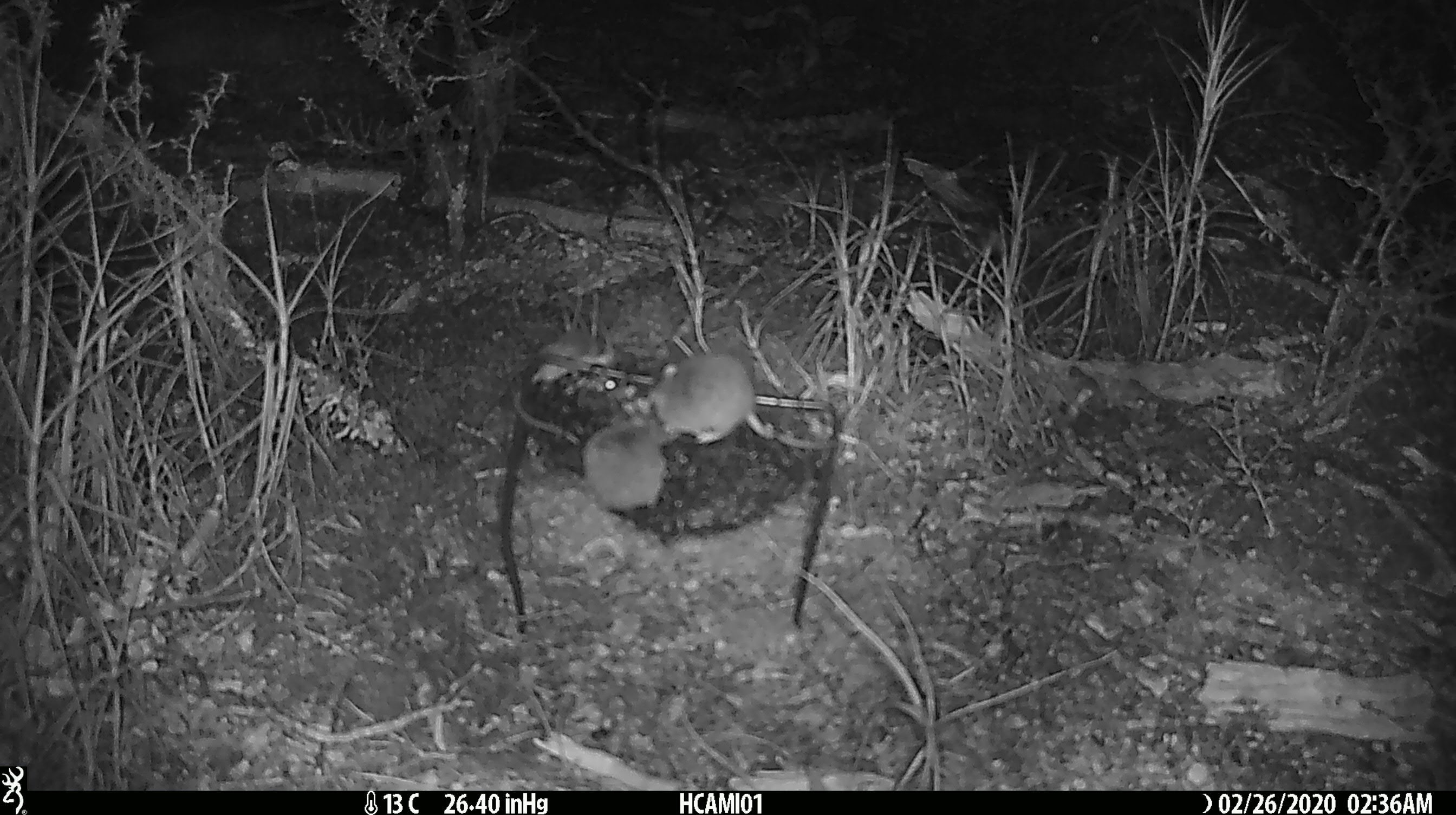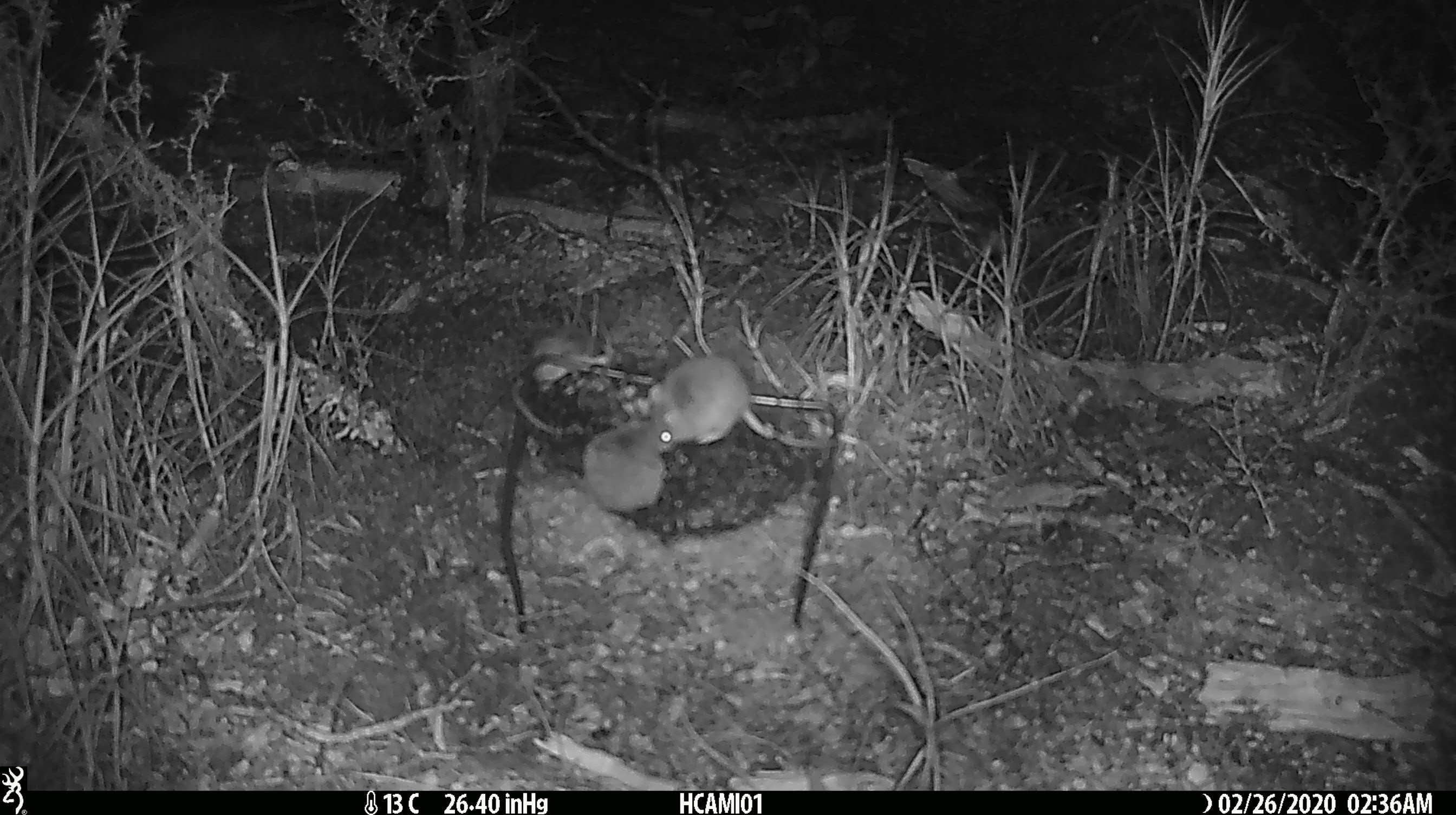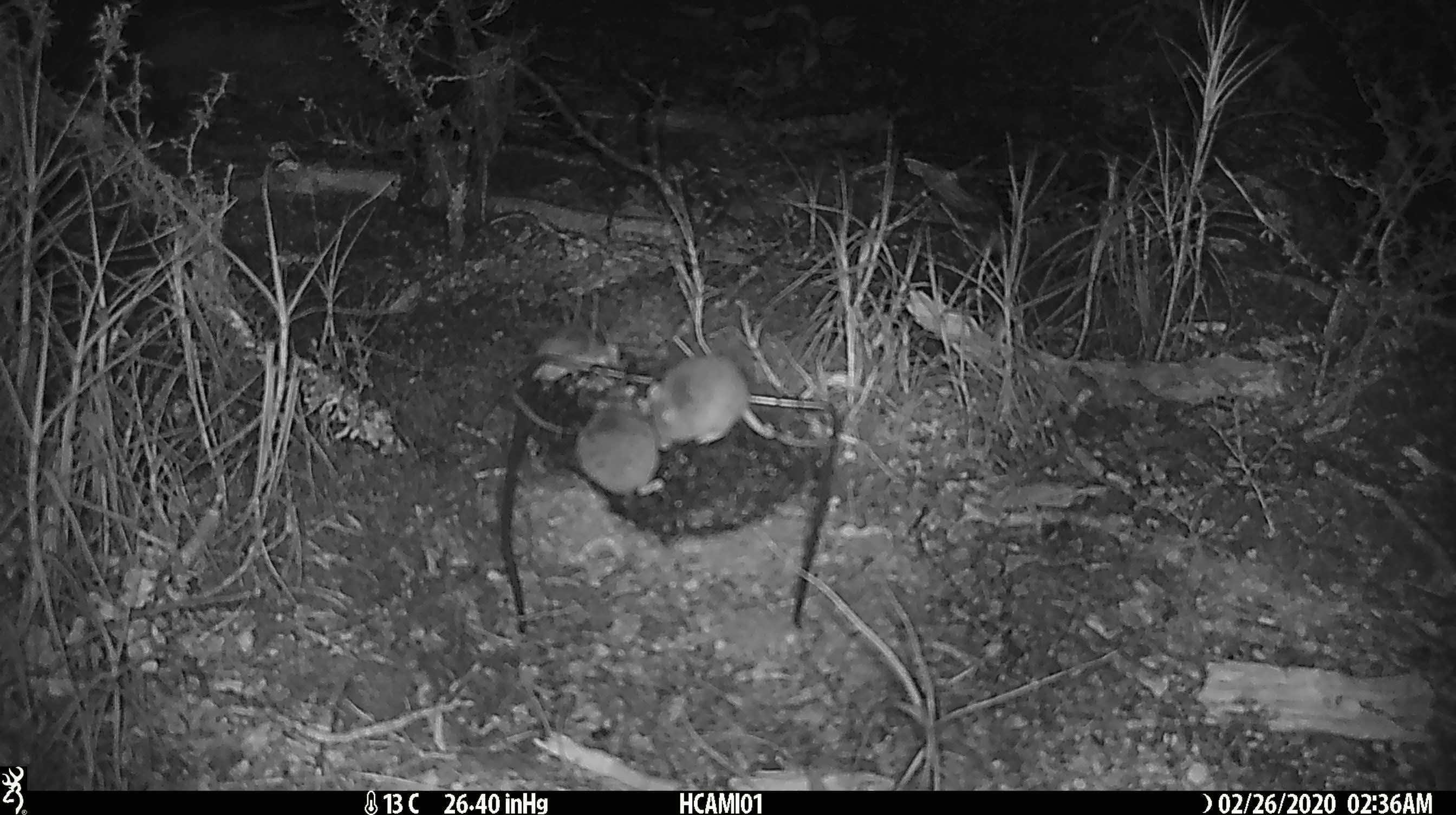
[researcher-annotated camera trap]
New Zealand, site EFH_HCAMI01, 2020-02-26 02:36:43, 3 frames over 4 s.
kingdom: Animalia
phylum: Chordata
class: Mammalia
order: Rodentia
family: Muridae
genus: Mus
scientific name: Mus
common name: mouse